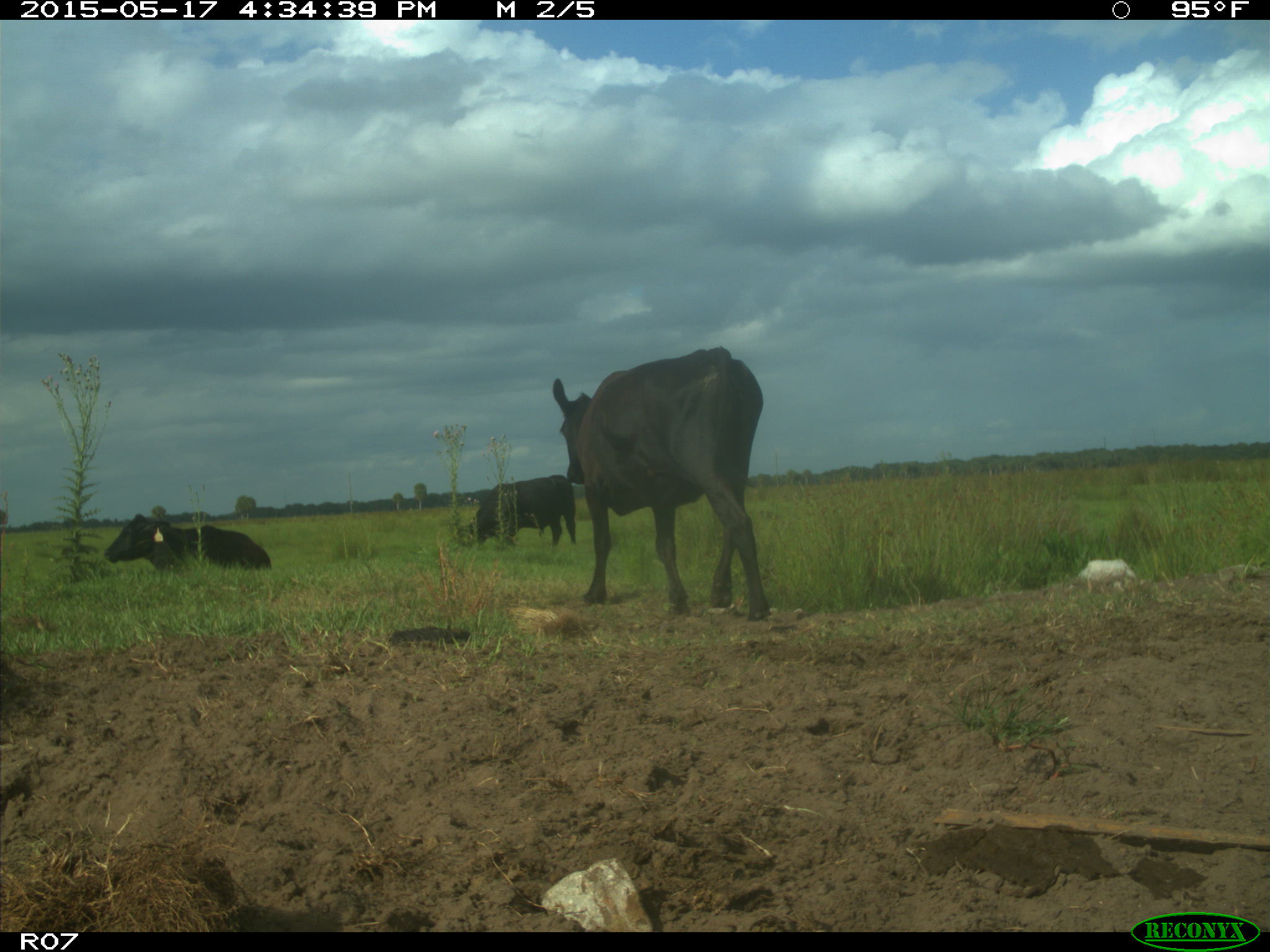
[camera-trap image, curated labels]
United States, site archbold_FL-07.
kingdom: Animalia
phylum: Chordata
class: Mammalia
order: Artiodactyla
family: Bovidae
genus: Bos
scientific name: Bos taurus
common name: domestic cow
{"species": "Bos taurus (domestic cow)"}